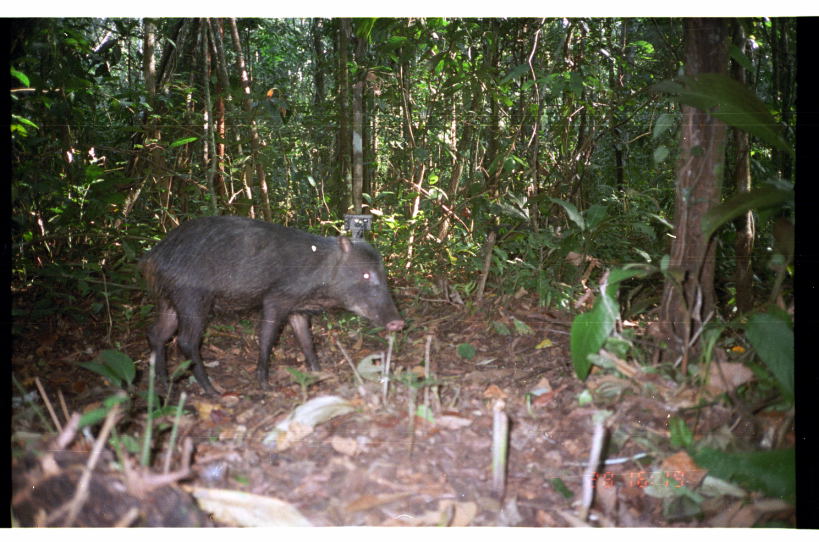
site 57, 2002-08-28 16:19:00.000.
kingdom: Animalia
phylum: Chordata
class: Mammalia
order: Artiodactyla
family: Tayassuidae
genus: Tayassu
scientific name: Tayassu pecari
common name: white-lipped peccary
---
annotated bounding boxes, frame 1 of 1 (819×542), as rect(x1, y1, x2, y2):
tayassu pecari: rect(133, 215, 407, 402)